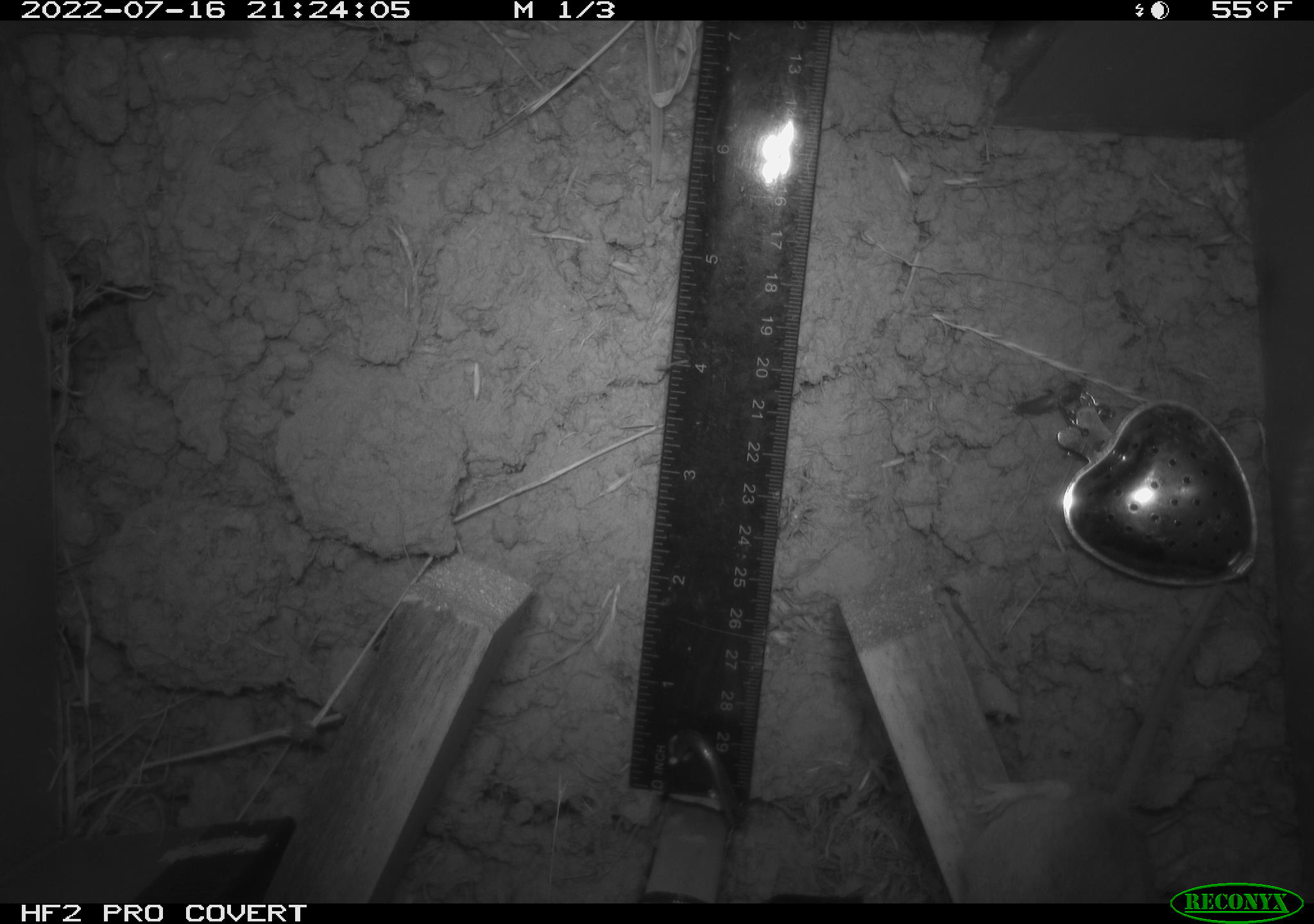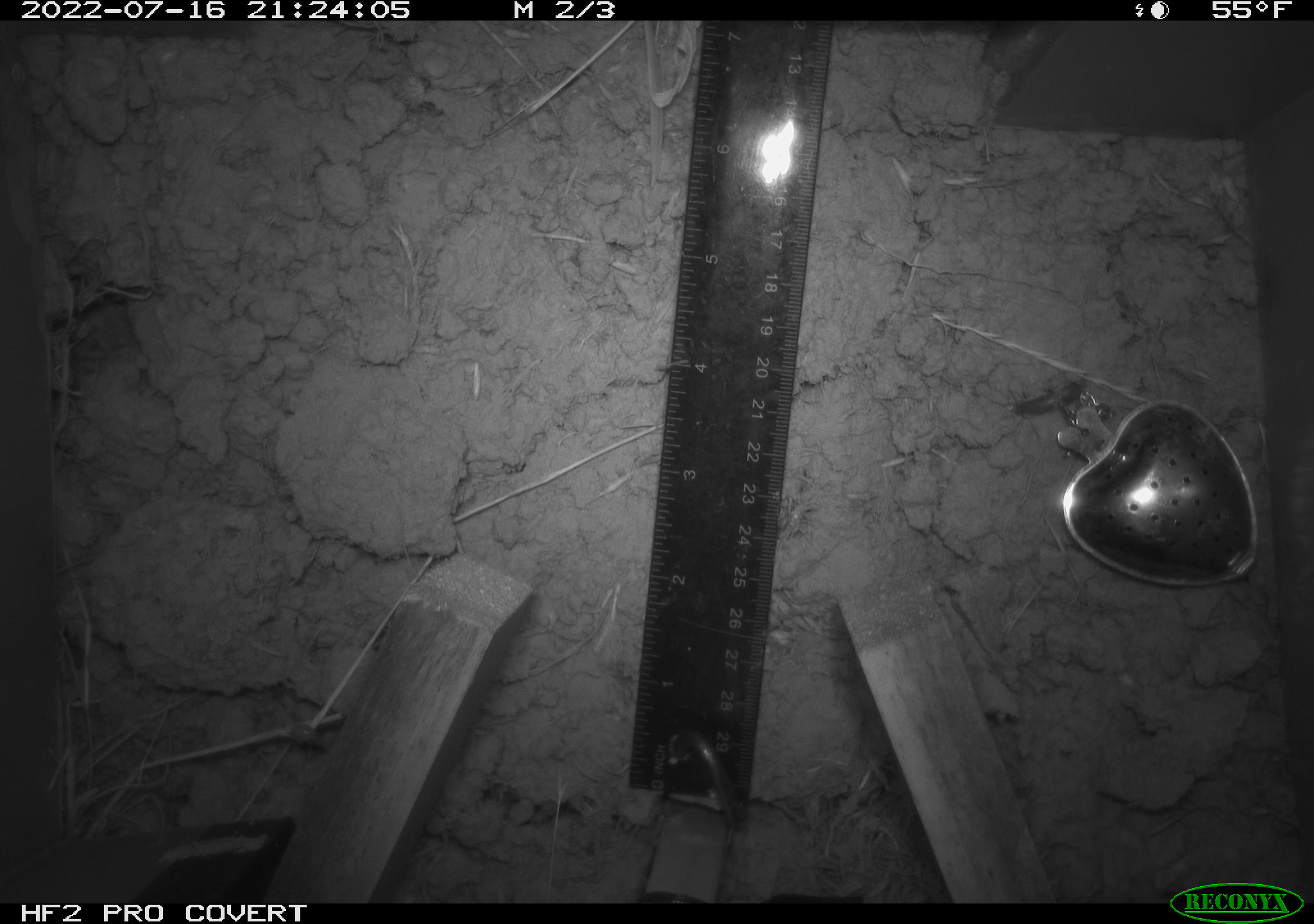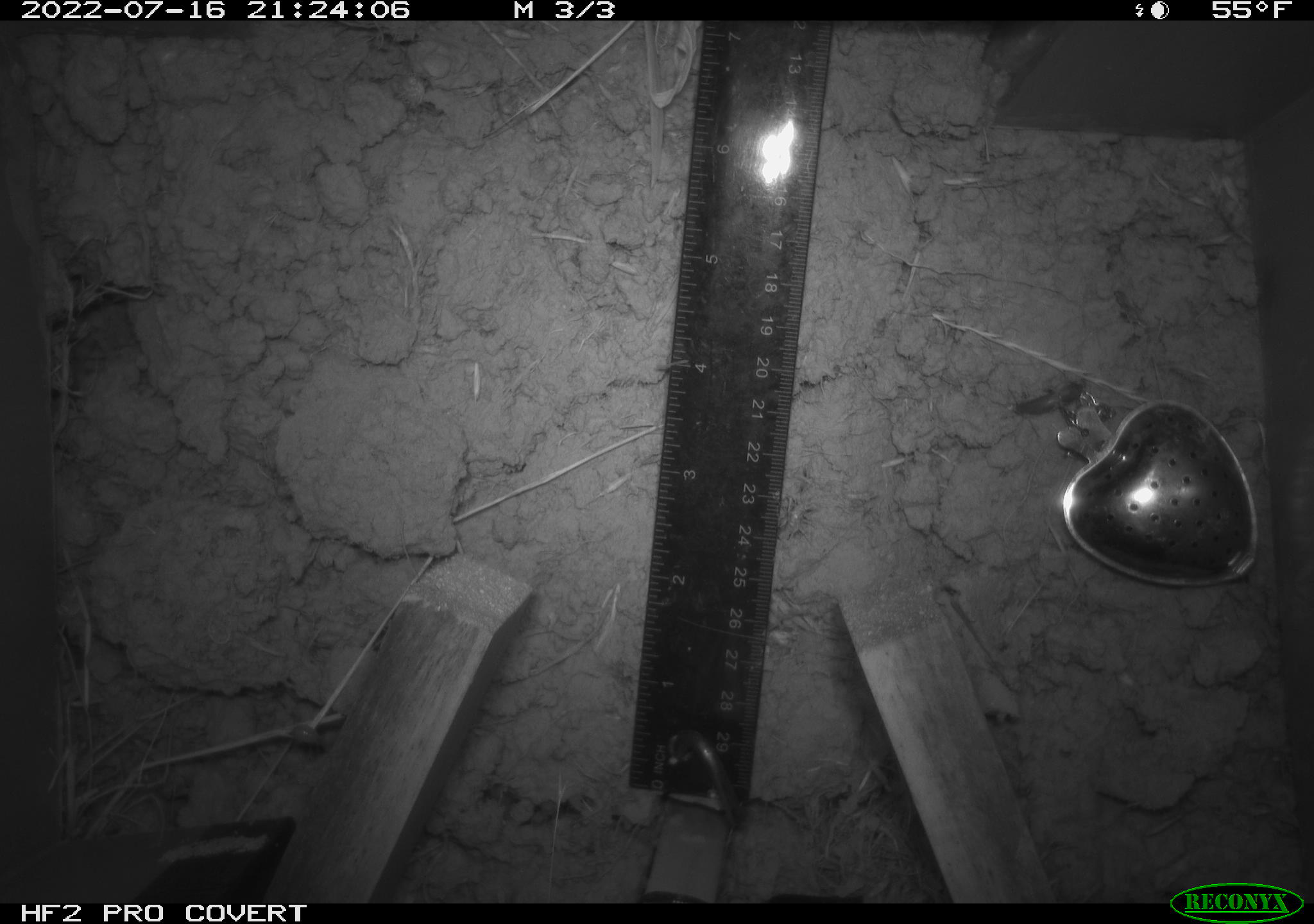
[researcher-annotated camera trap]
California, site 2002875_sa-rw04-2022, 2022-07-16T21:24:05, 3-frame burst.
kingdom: Animalia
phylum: Chordata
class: Mammalia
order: Rodentia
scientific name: Rodentia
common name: mouse species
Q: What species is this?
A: Mouse species (Rodentia).